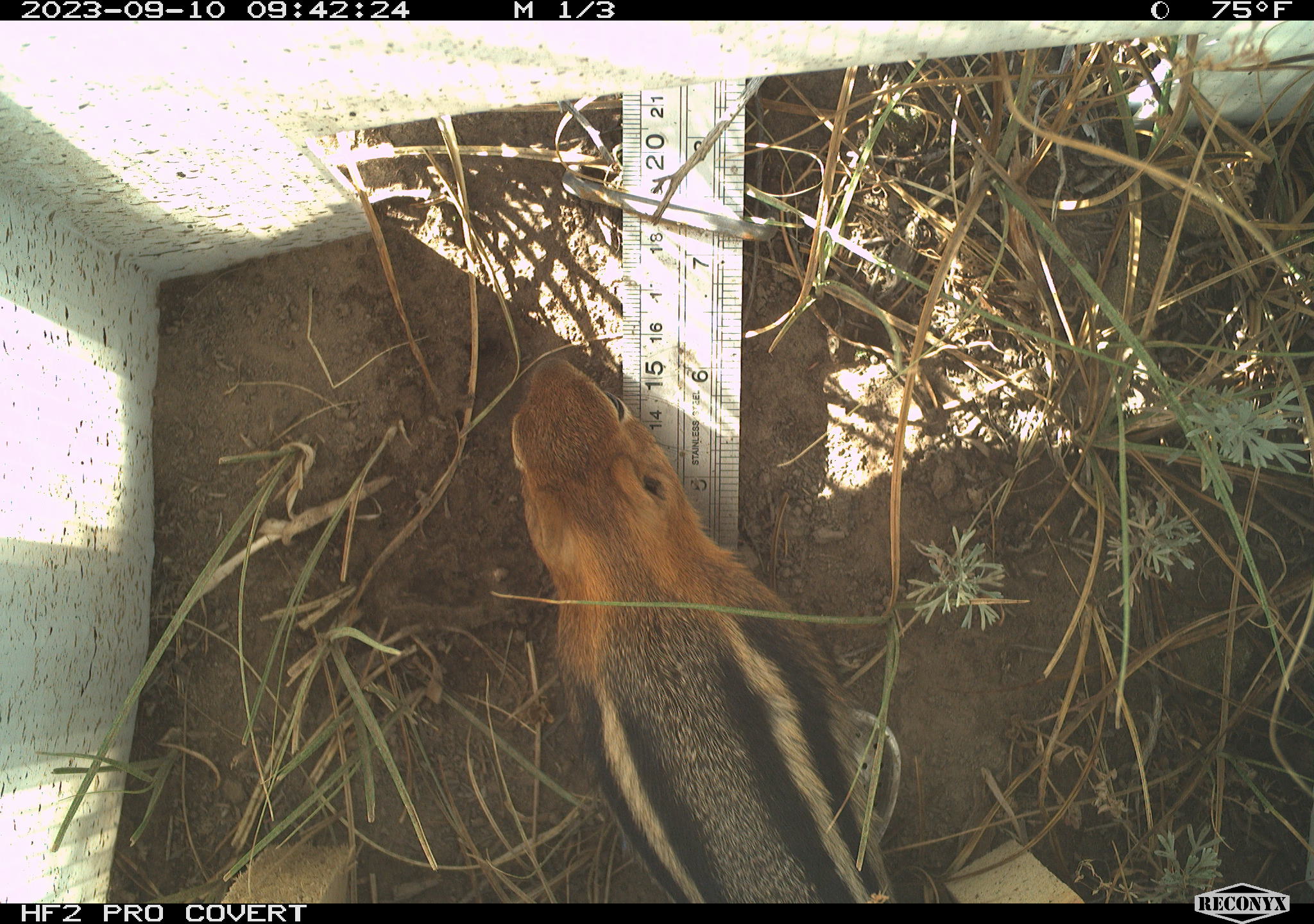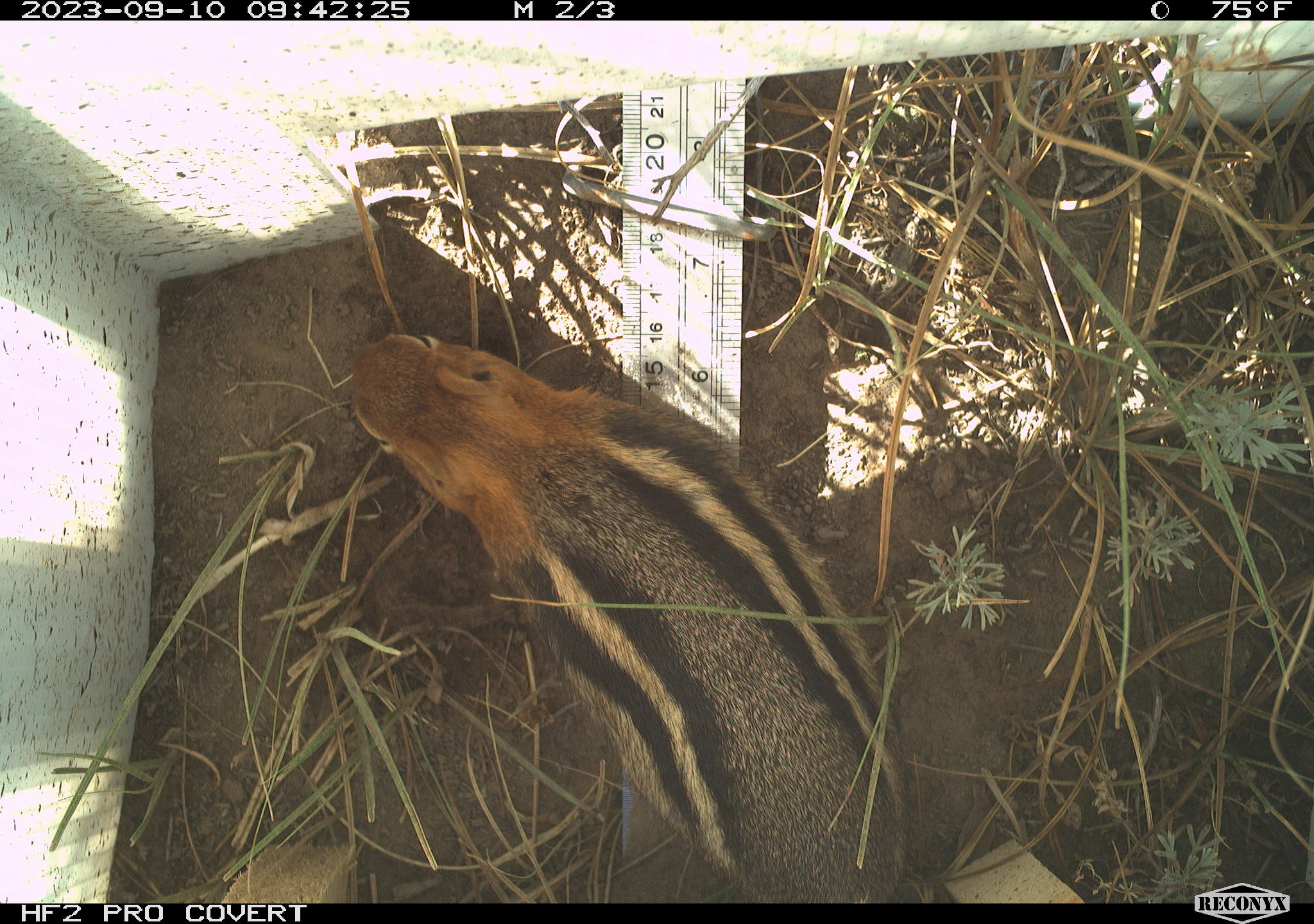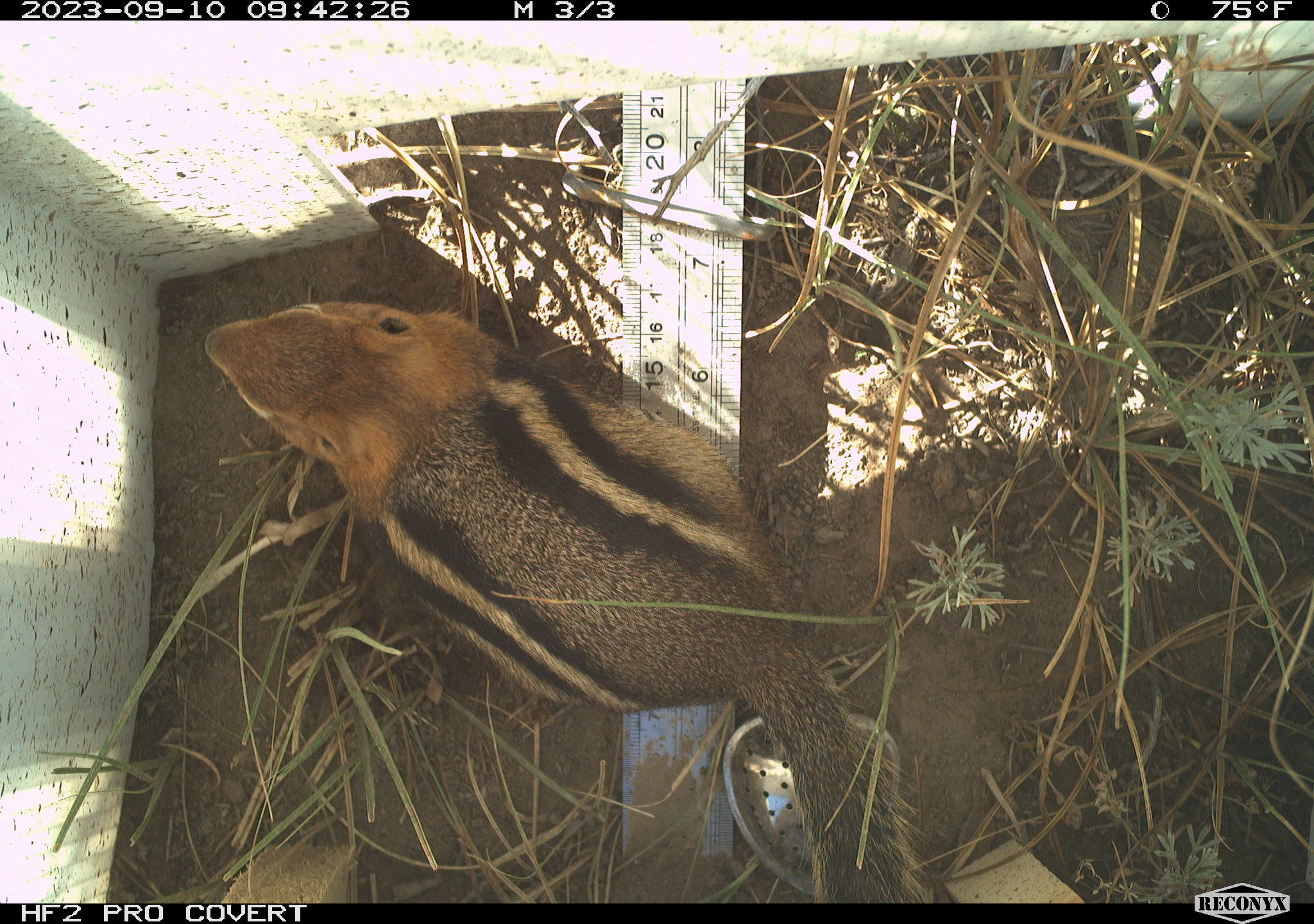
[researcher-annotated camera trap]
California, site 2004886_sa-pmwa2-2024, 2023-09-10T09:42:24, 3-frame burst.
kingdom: Animalia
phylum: Chordata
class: Mammalia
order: Rodentia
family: Sciuridae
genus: Callospermophilus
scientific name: Callospermophilus lateralis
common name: golden mantled ground squirrel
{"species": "golden mantled ground squirrel (Callospermophilus lateralis)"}